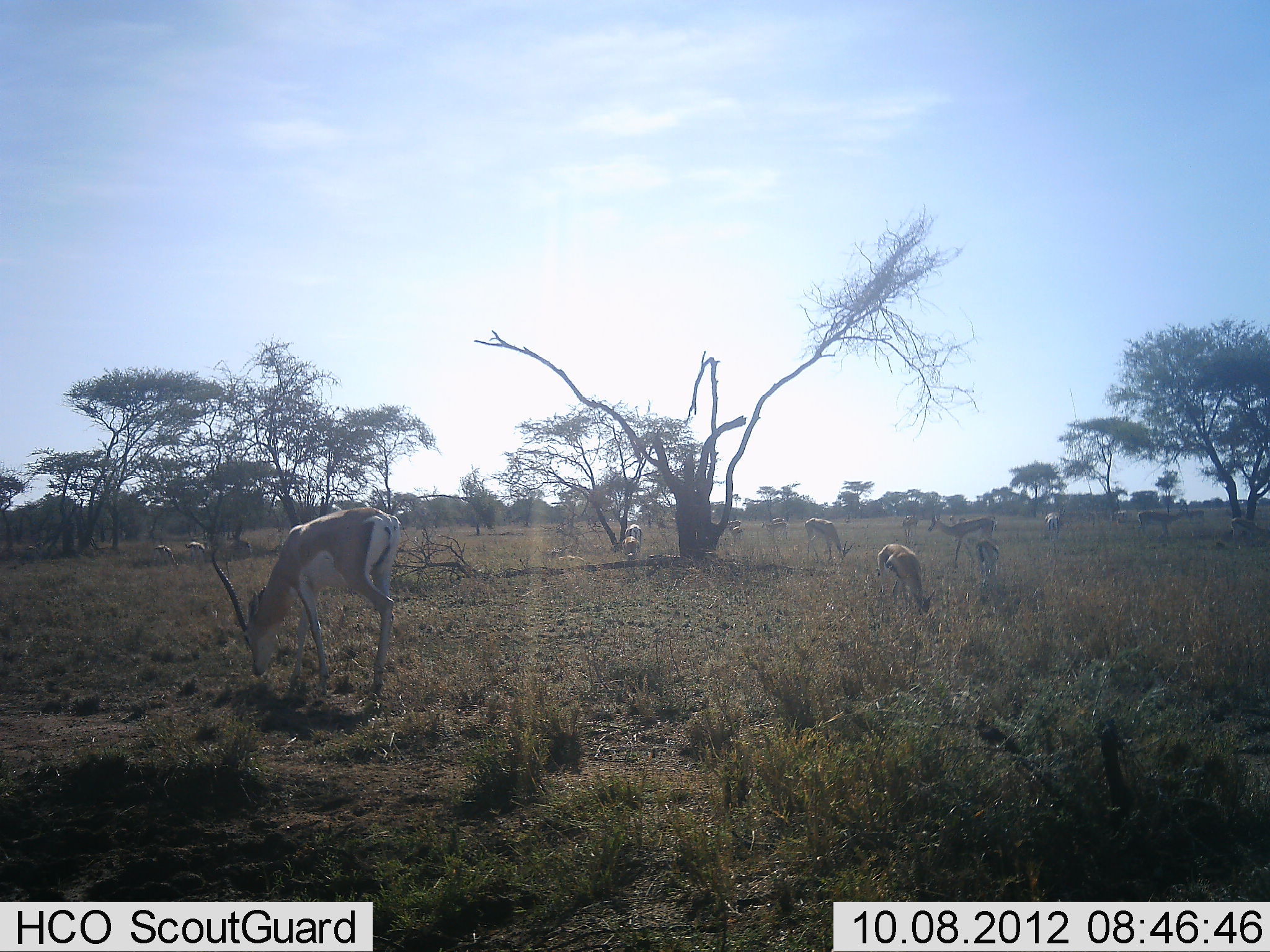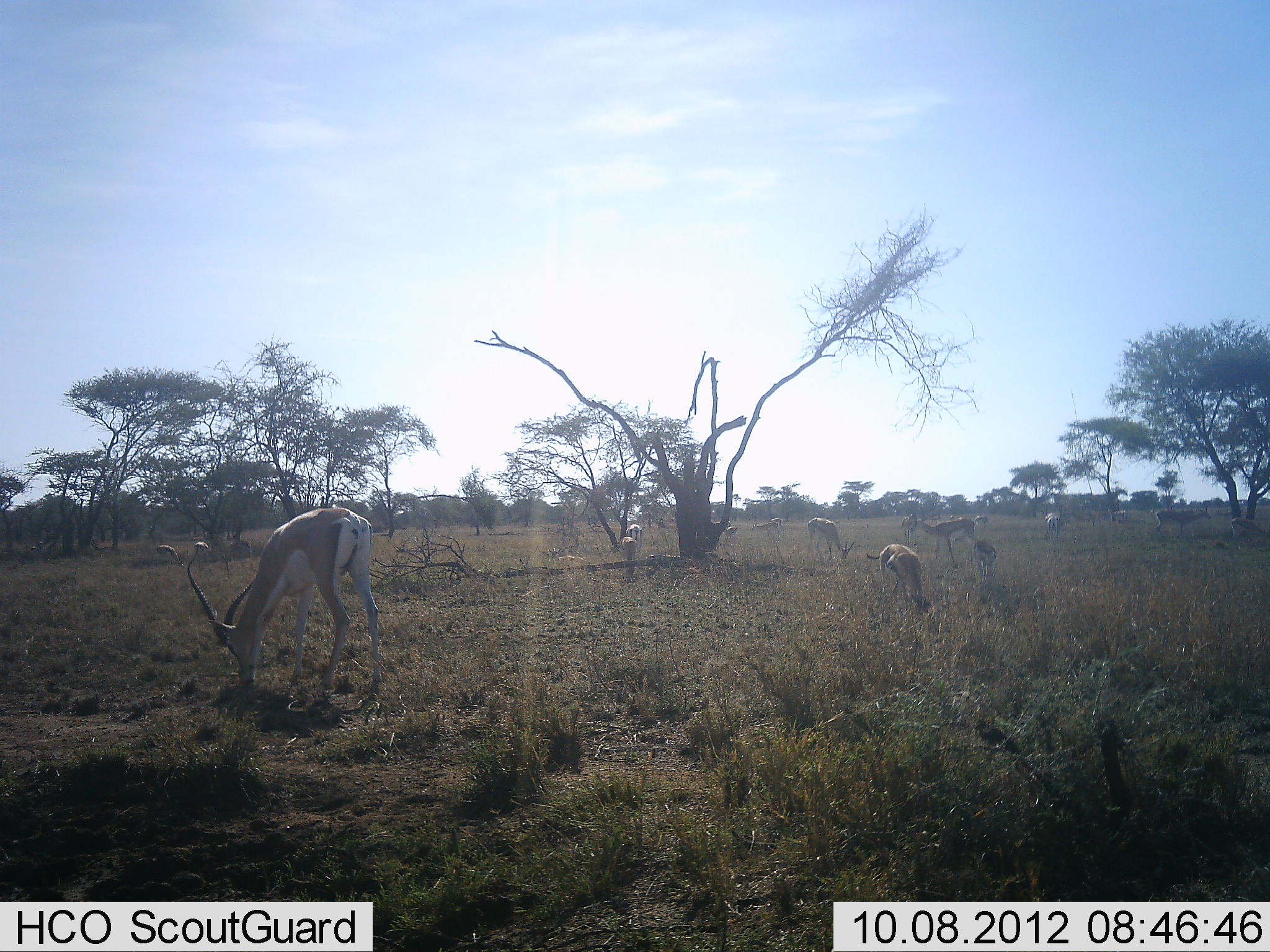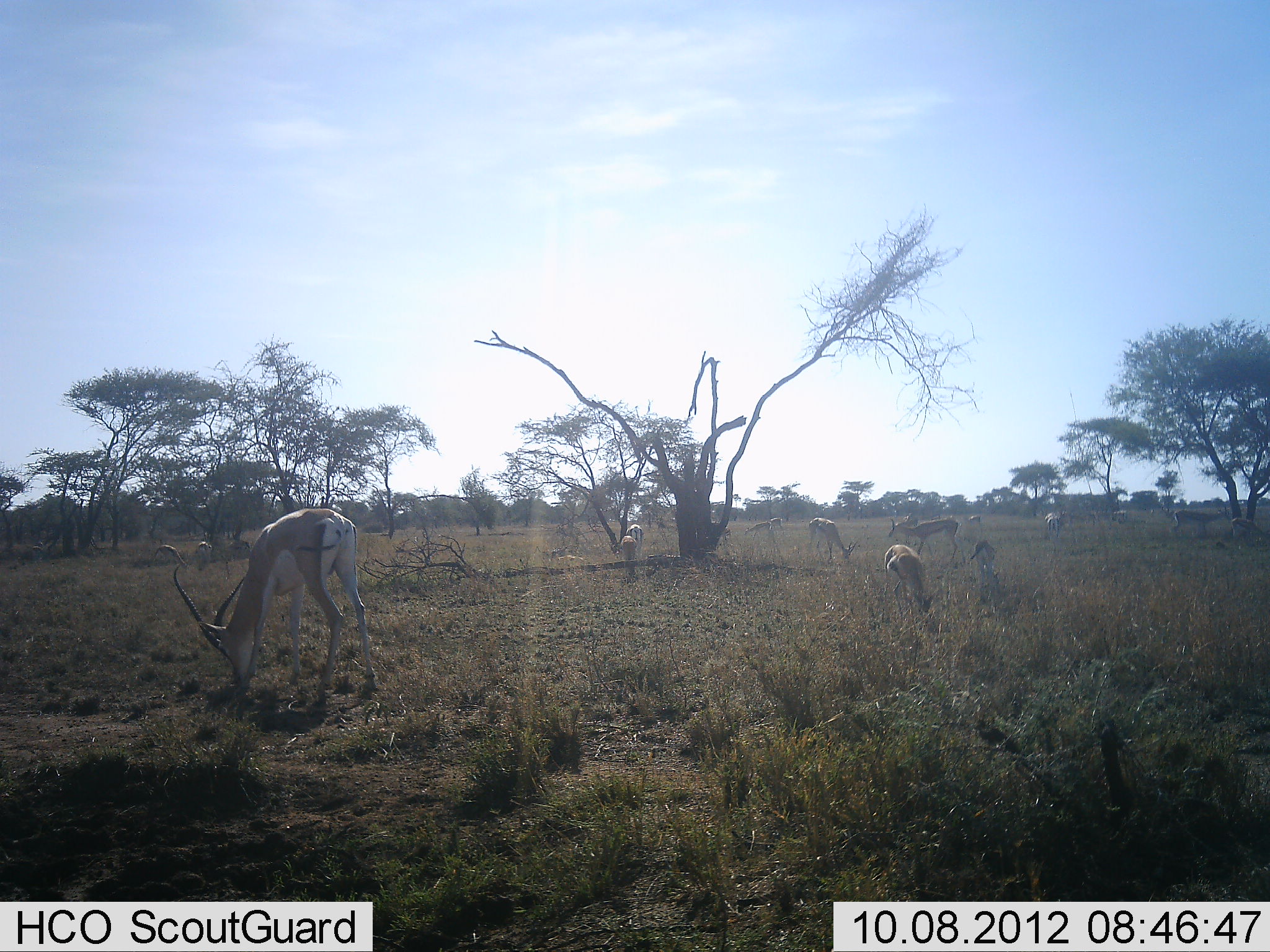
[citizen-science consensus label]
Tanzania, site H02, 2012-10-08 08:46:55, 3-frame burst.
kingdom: Animalia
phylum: Chordata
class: Mammalia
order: Artiodactyla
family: Bovidae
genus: Nanger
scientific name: Nanger granti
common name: grant's gazelle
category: gazellegrants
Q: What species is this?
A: Gazellegrants (grant's gazelle) (Nanger granti).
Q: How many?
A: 11-50.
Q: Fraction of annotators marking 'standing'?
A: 27%.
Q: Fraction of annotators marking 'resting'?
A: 9%.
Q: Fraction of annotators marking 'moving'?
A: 27%.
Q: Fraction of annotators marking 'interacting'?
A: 0%.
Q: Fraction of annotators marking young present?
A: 0%.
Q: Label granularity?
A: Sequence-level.